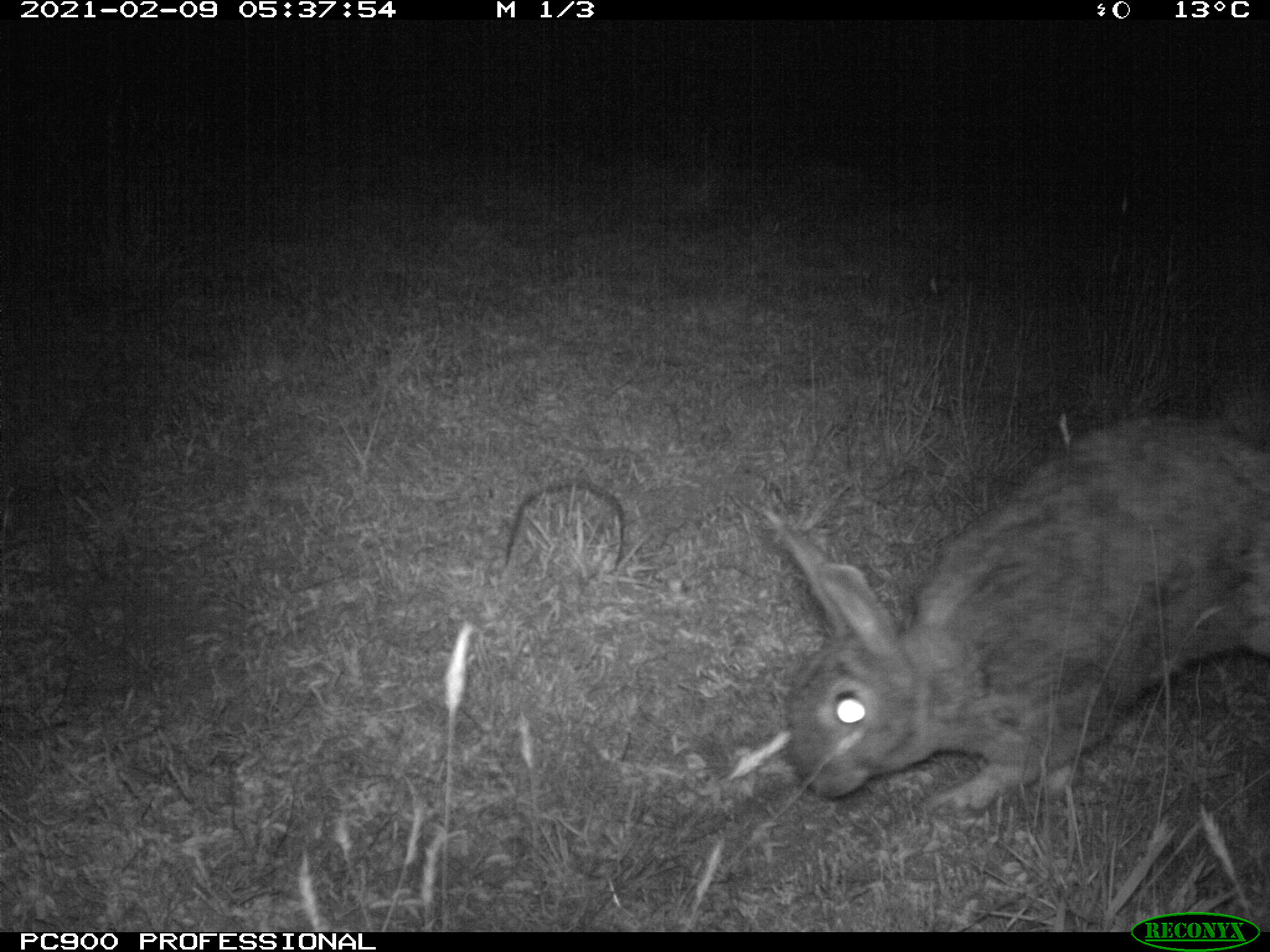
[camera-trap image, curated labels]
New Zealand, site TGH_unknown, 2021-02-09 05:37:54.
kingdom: Animalia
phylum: Chordata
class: Mammalia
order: Lagomorpha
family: Leporidae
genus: Oryctolagus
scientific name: Oryctolagus cuniculus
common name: european rabbit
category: rabbit